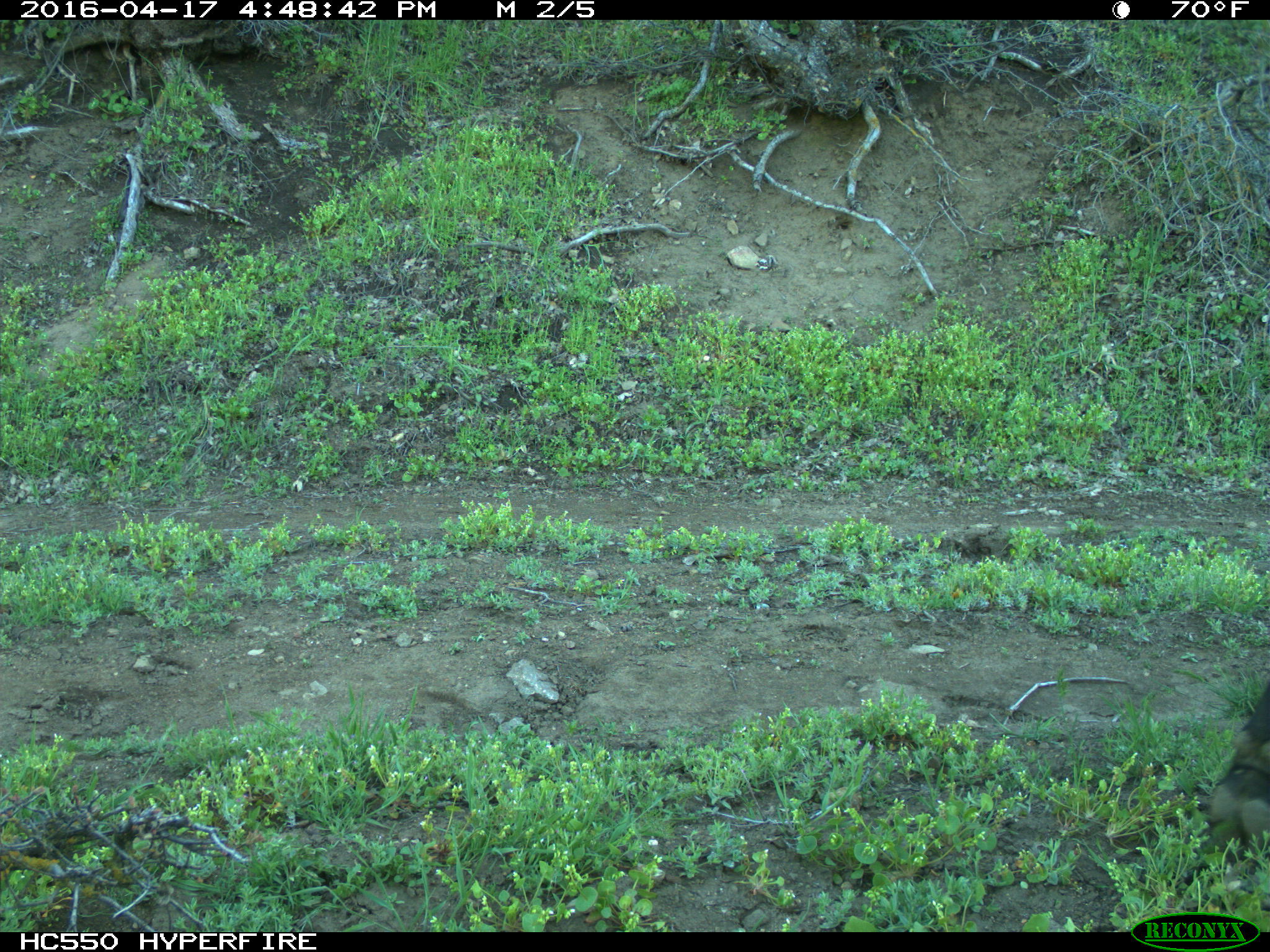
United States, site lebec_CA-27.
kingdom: Animalia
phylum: Chordata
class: Mammalia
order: Artiodactyla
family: Bovidae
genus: Bos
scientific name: Bos taurus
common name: domestic cow